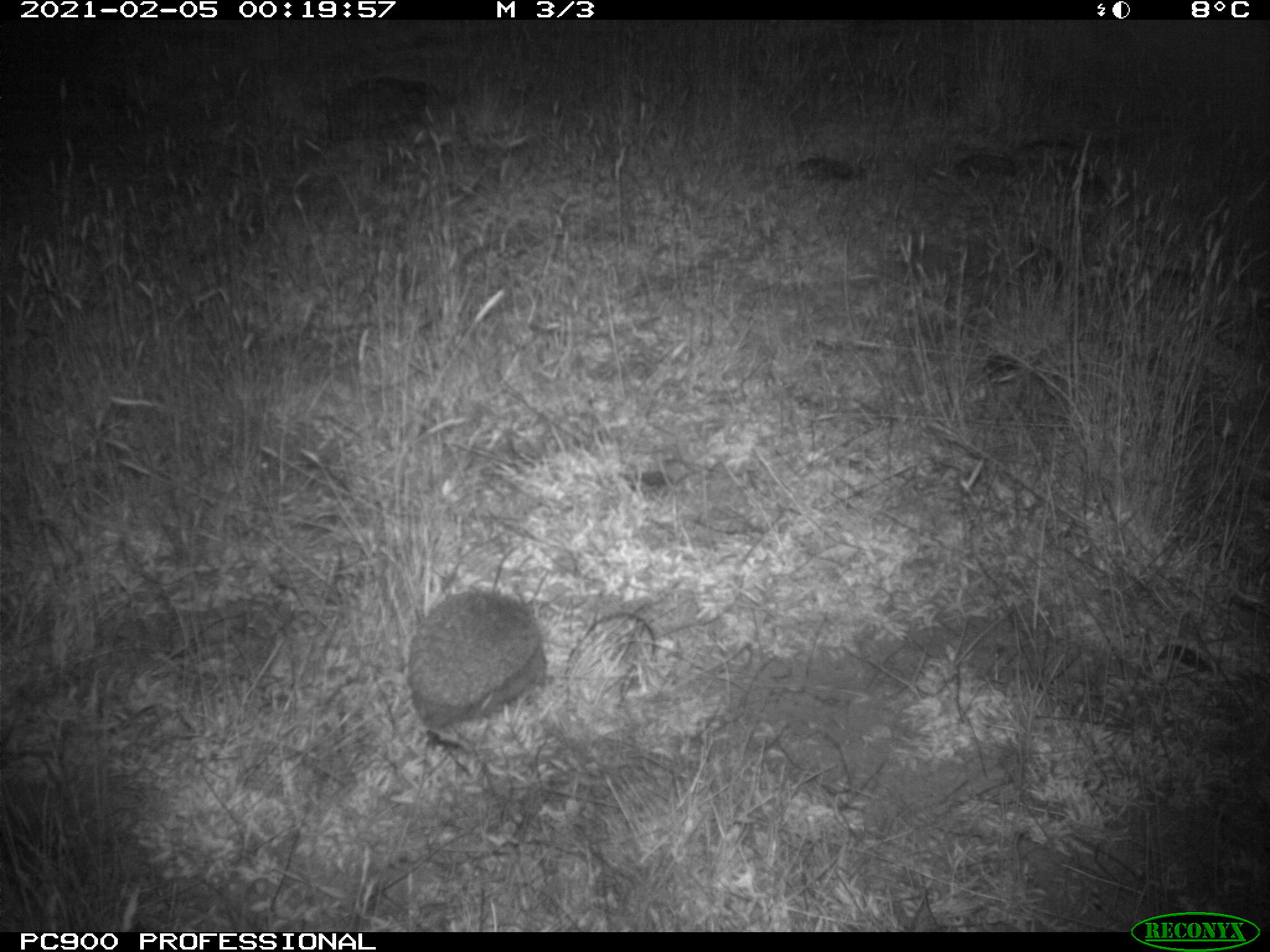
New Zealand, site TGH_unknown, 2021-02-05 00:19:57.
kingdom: Animalia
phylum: Chordata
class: Mammalia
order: Eulipotyphla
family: Erinaceidae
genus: Erinaceus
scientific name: Erinaceus europaeus europaeus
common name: european hedgehog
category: hedgehog